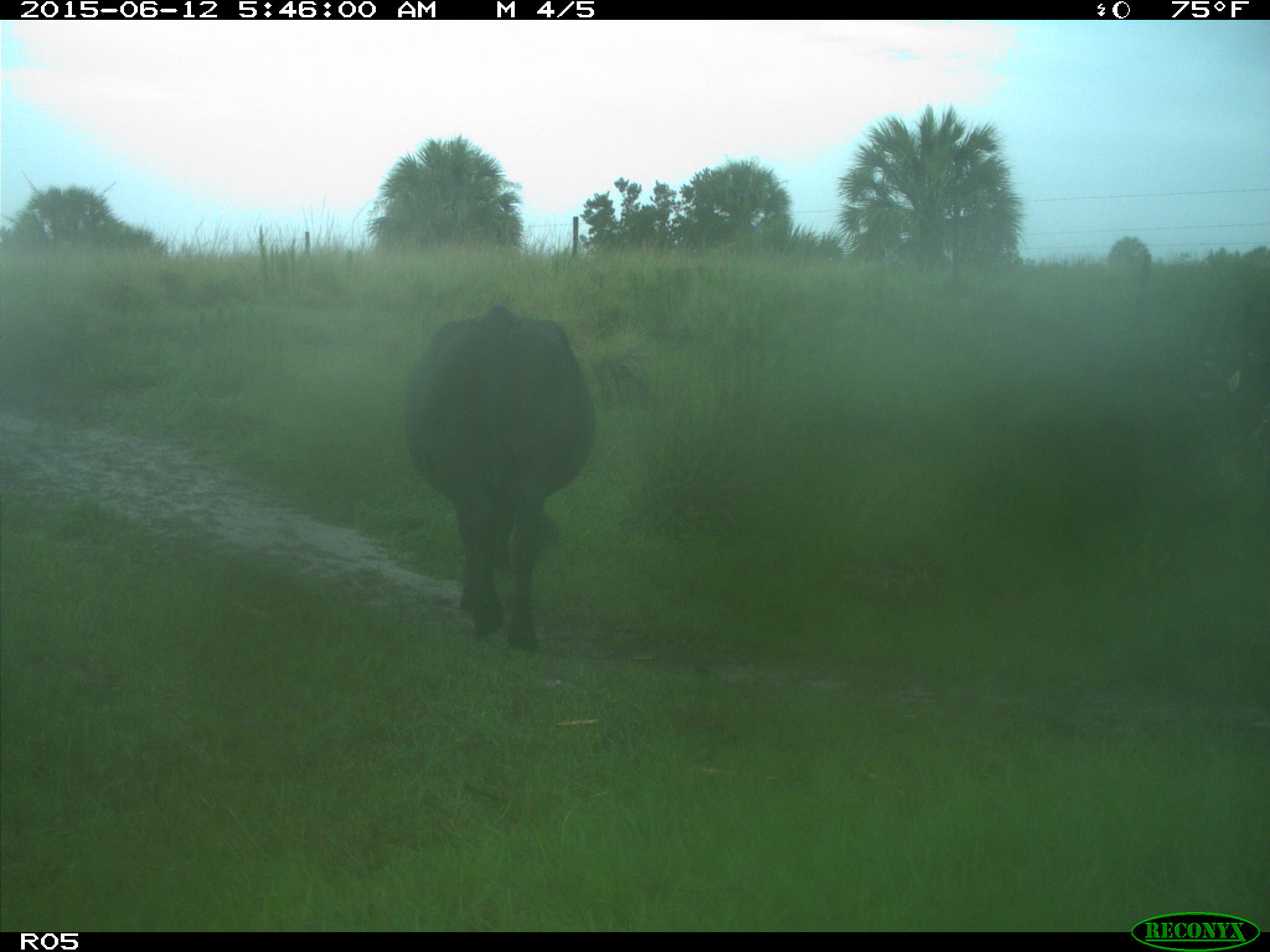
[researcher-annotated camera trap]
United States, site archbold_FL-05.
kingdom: Animalia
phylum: Chordata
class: Mammalia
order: Artiodactyla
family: Bovidae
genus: Bos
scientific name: Bos taurus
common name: domestic cow